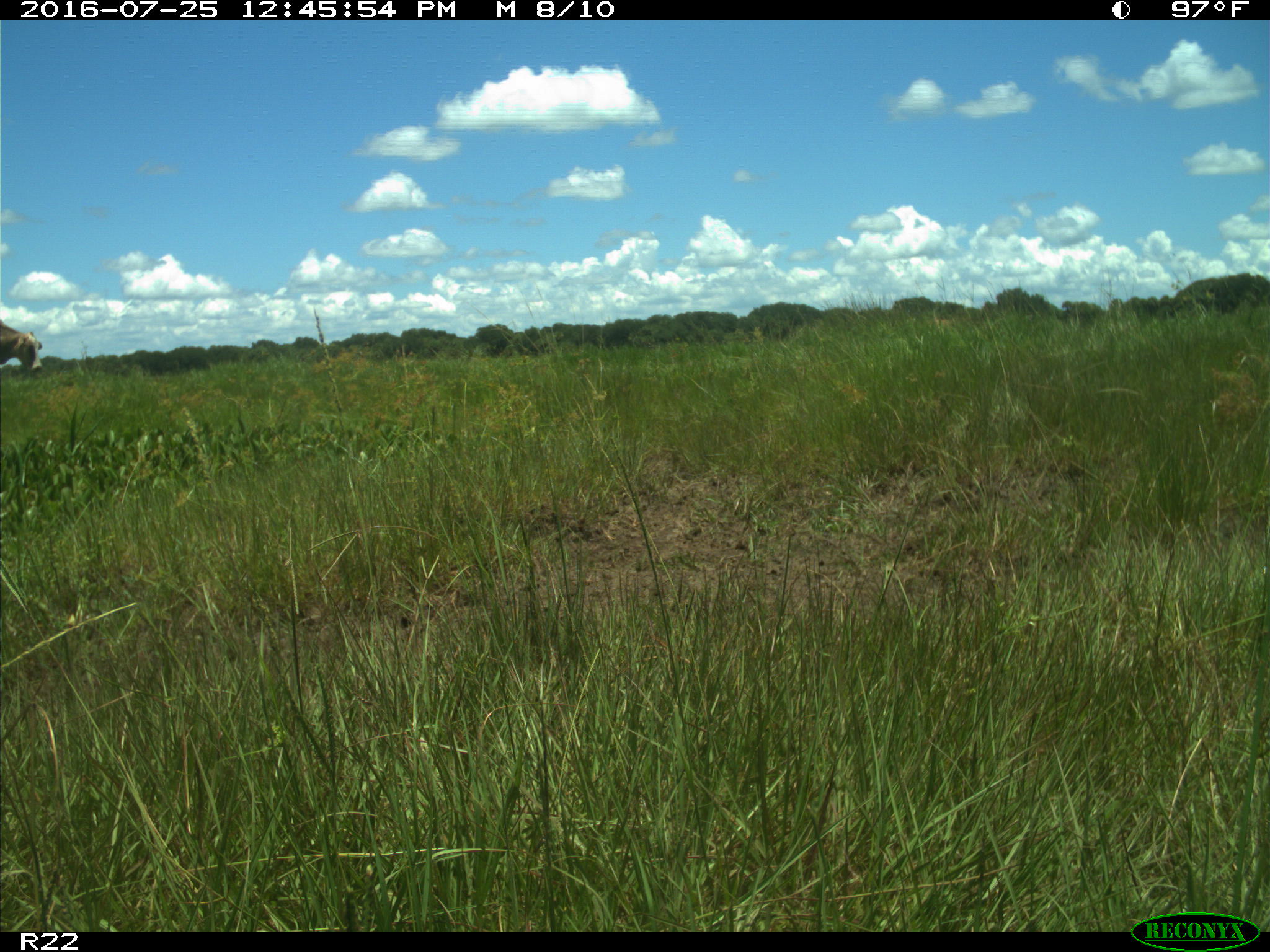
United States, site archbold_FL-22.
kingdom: Animalia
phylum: Chordata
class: Mammalia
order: Artiodactyla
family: Bovidae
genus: Bos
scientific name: Bos taurus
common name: domestic cow